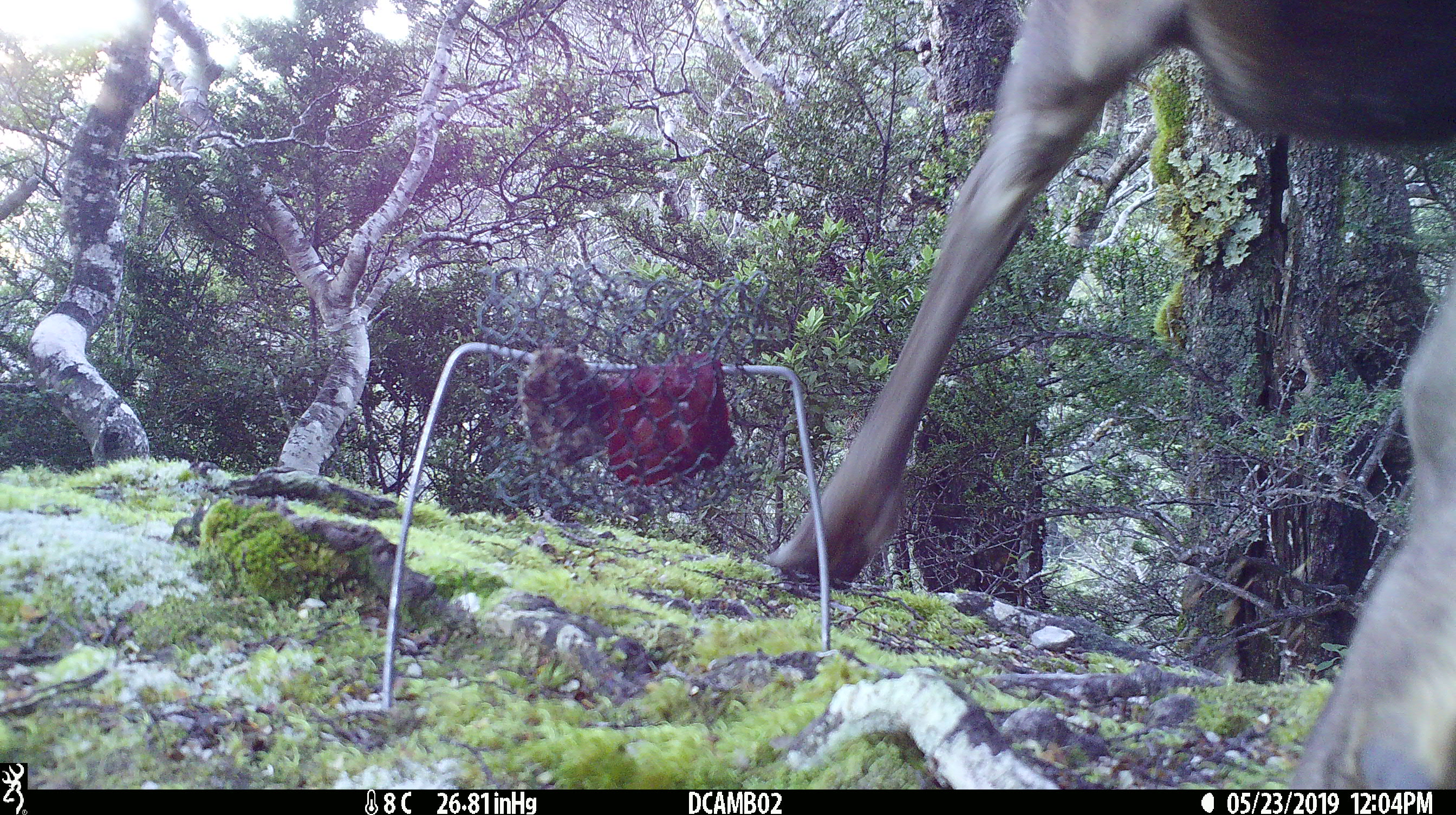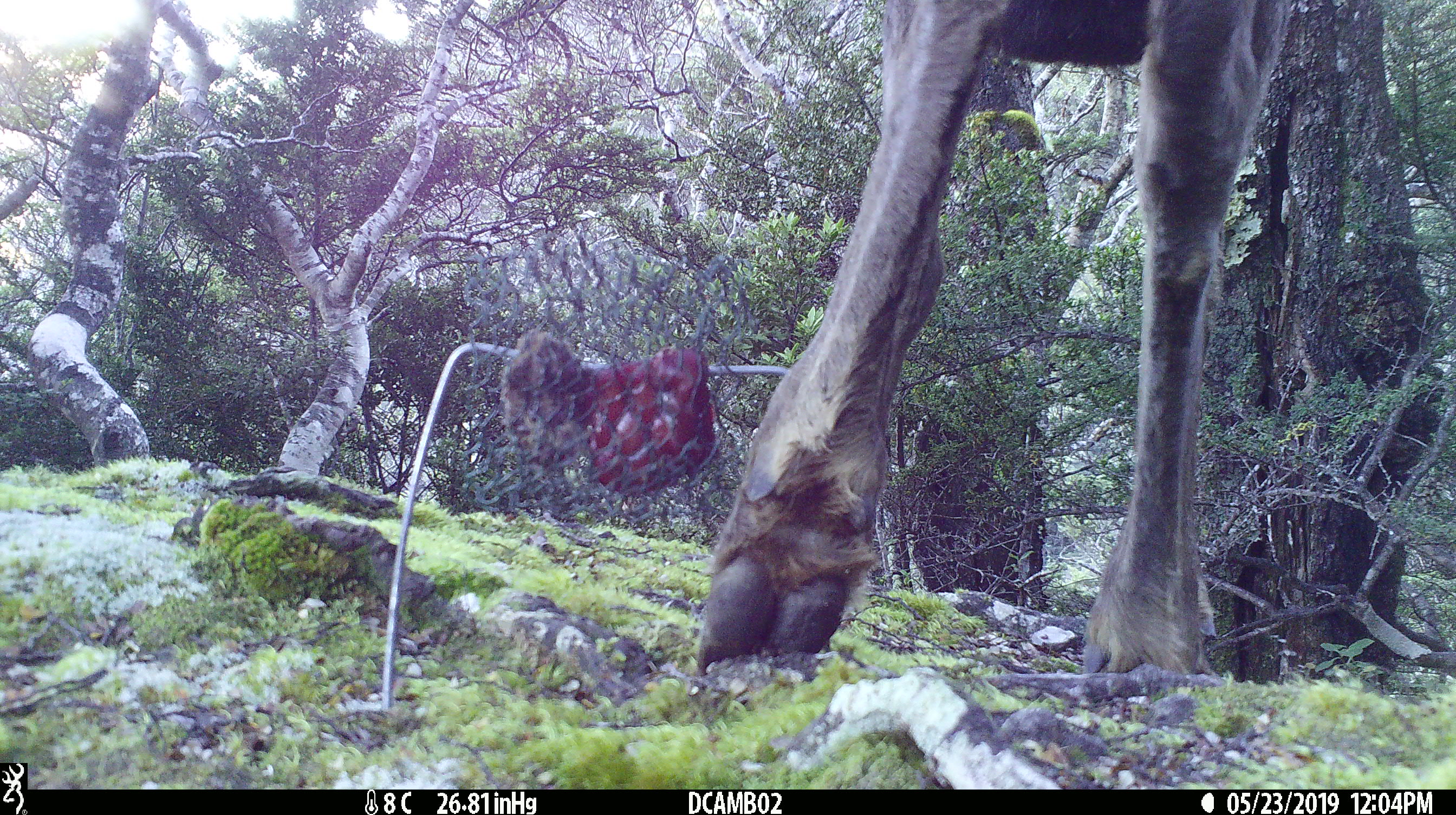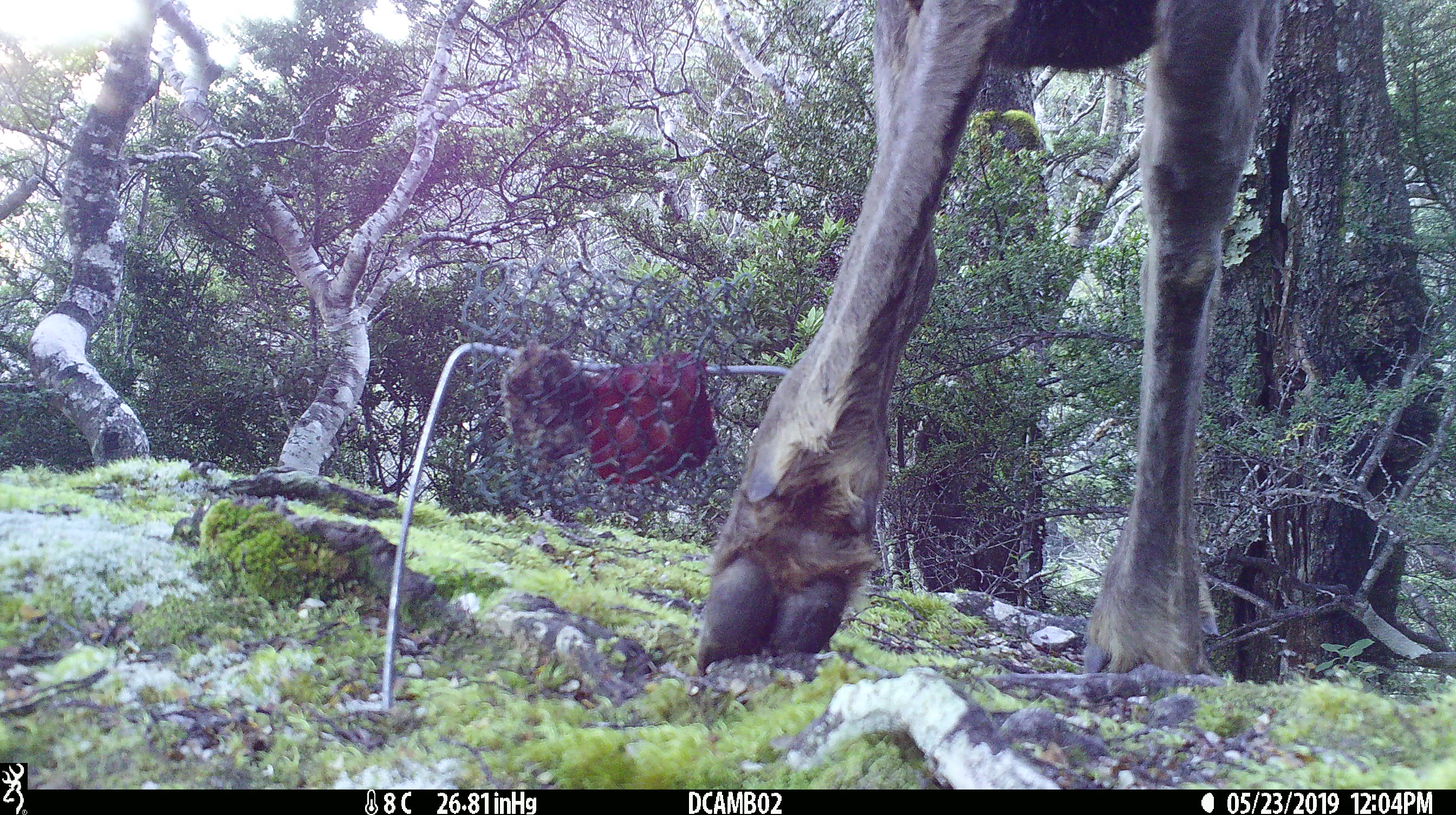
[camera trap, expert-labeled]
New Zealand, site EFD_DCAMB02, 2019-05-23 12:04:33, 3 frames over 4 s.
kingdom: Animalia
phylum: Chordata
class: Mammalia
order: Artiodactyla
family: Cervidae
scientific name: Cervidae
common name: deer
Deer (Cervidae).